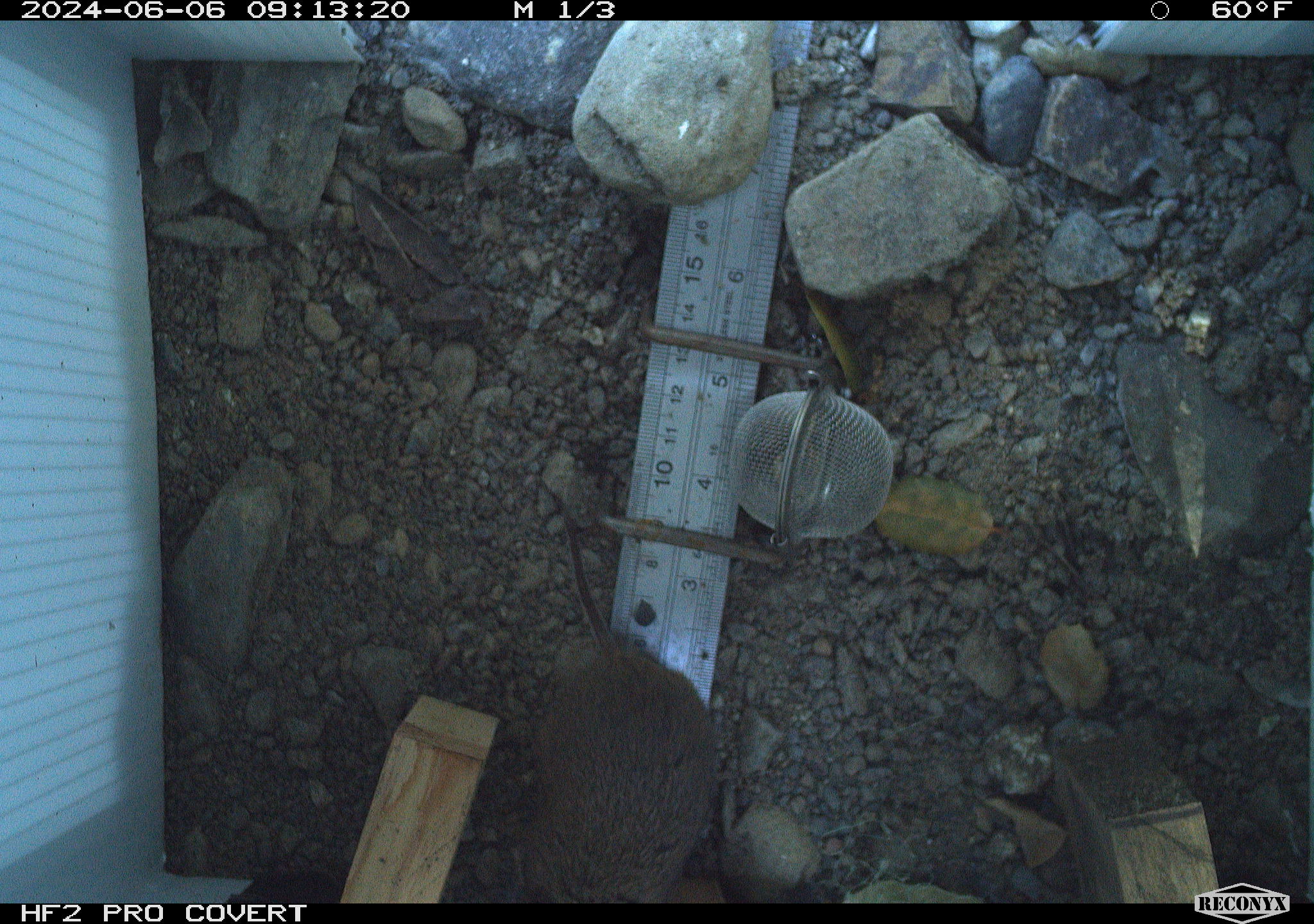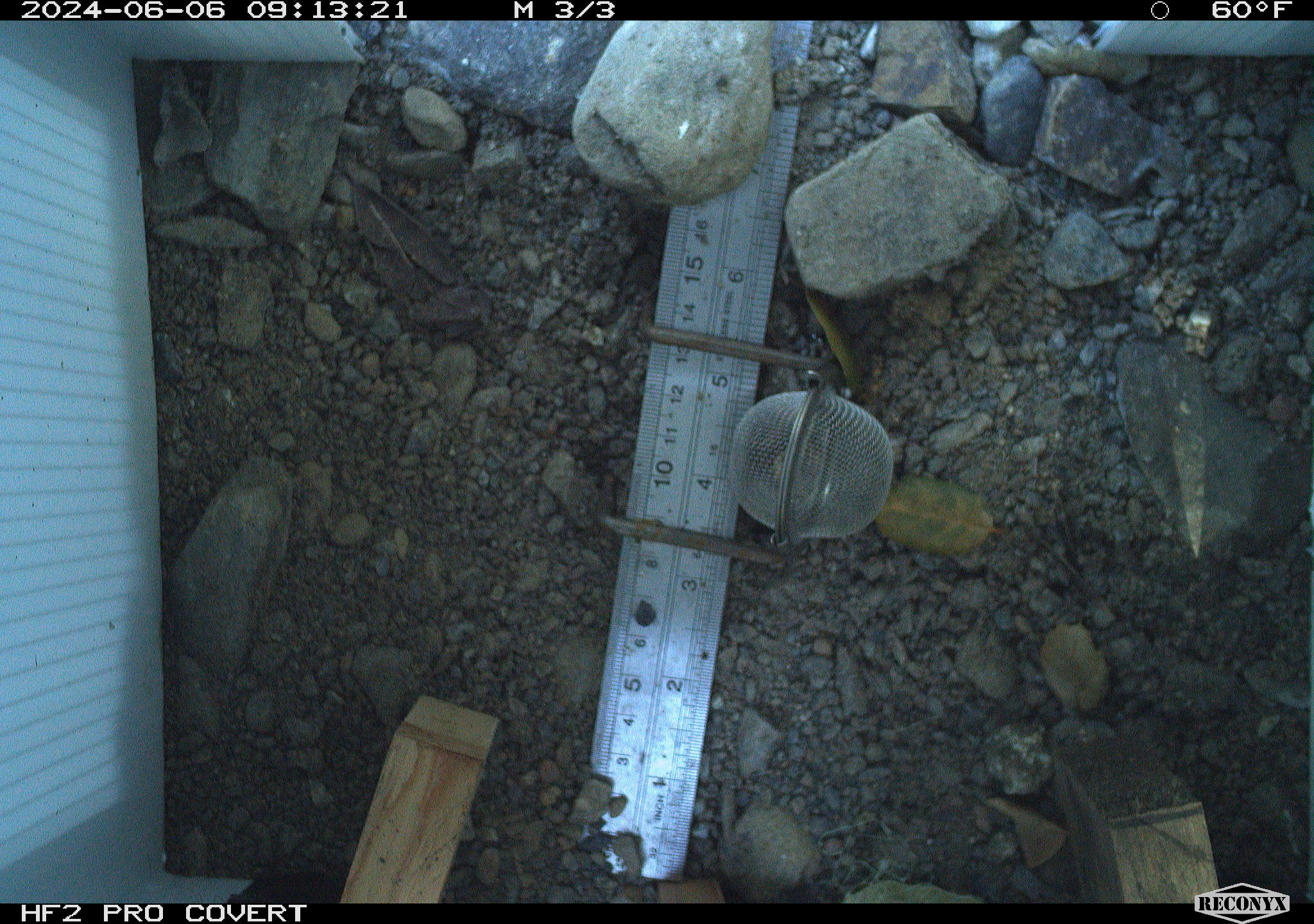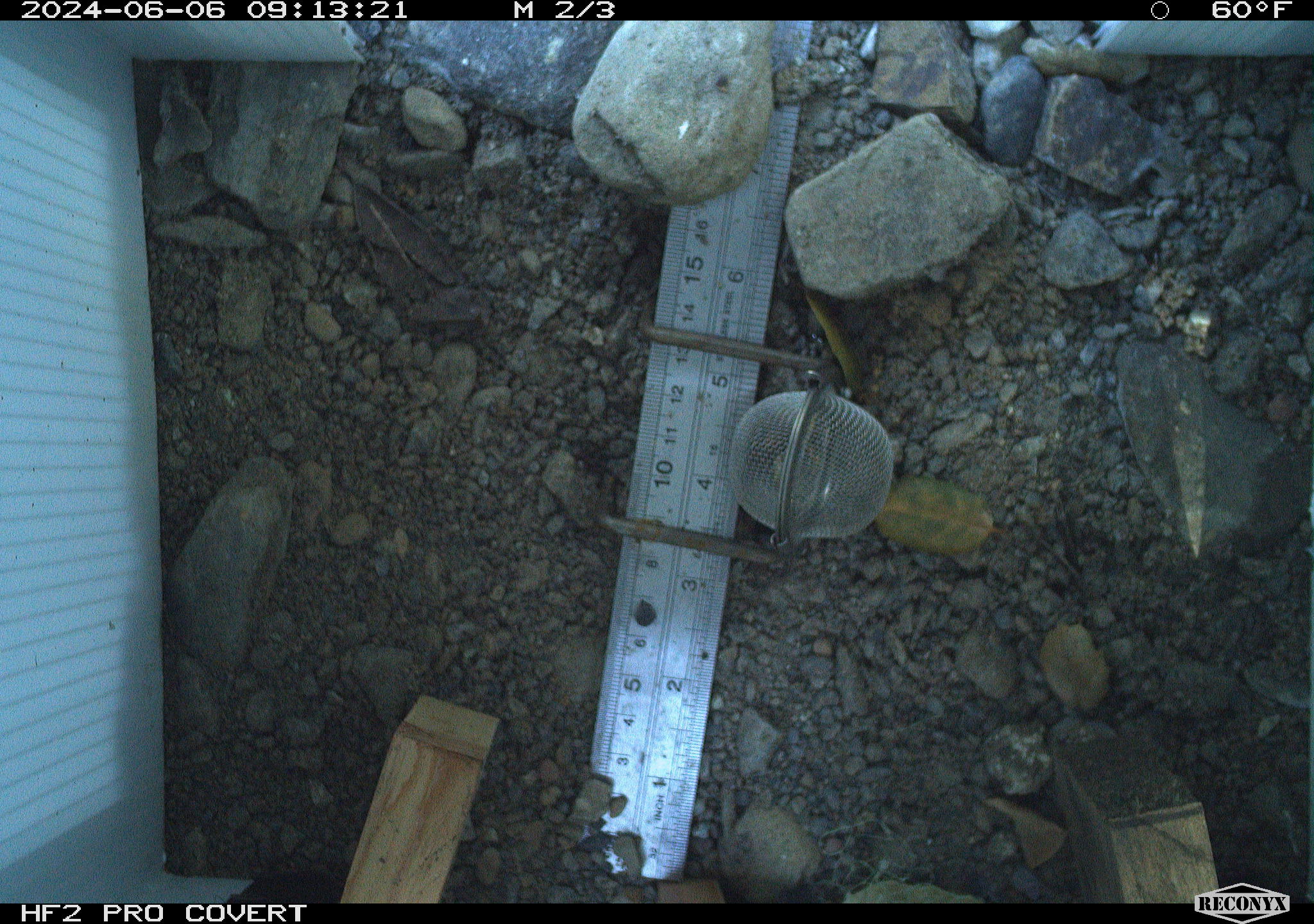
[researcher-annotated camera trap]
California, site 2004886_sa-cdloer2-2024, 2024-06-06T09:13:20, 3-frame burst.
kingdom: Animalia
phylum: Chordata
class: Mammalia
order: Rodentia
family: Cricetidae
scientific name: Arvicolinae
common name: voles, lemmings, and muskrats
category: arvicolinae subfamily